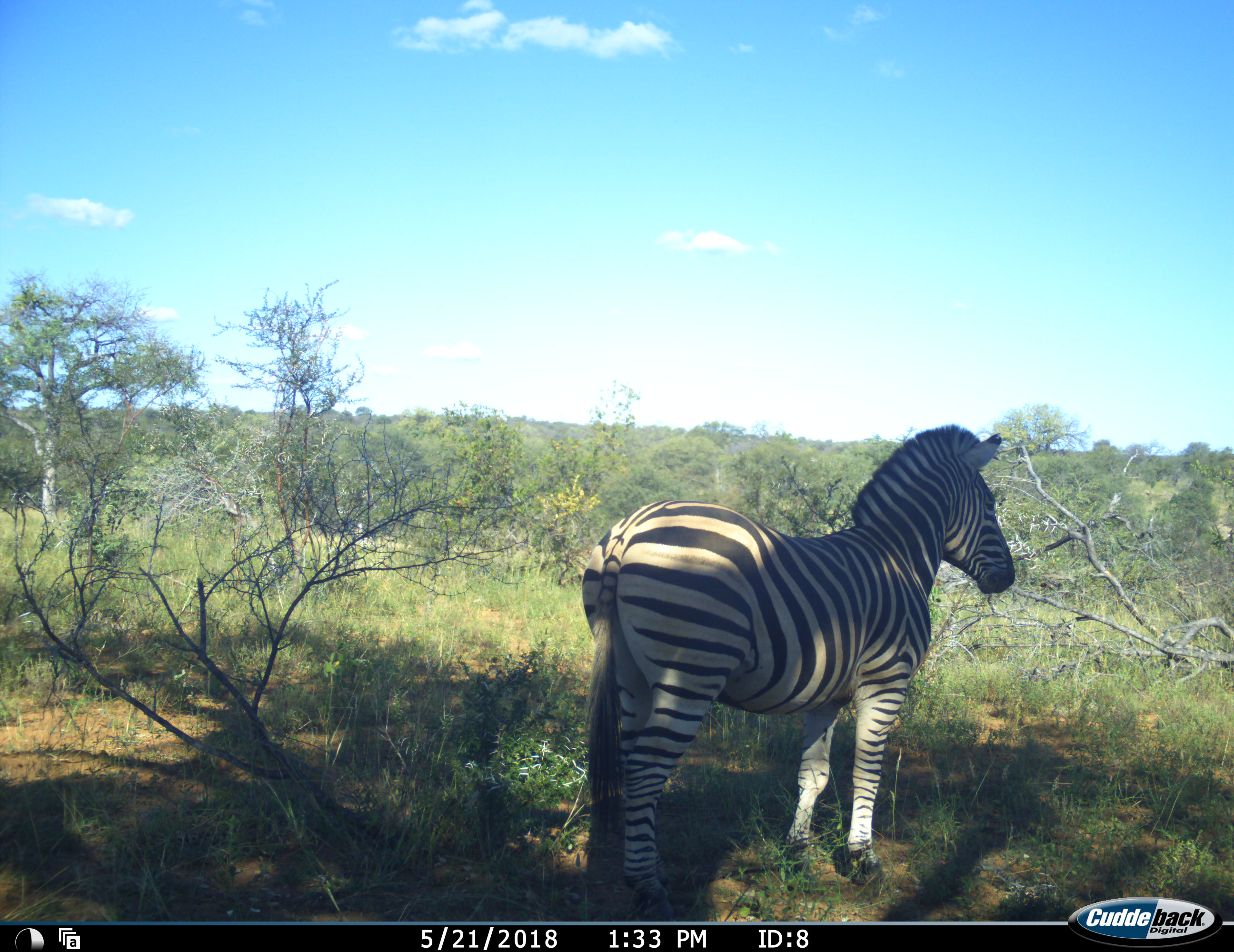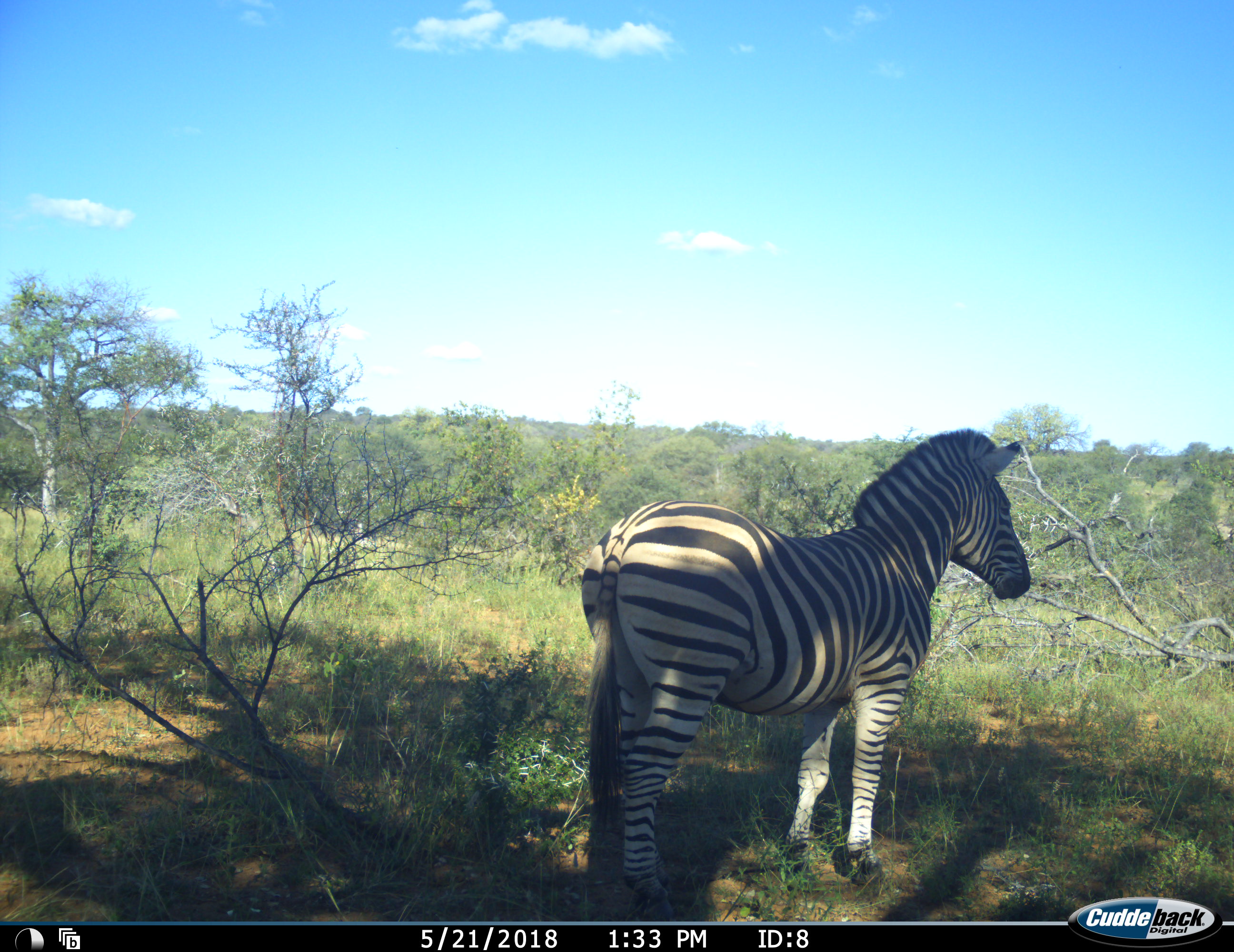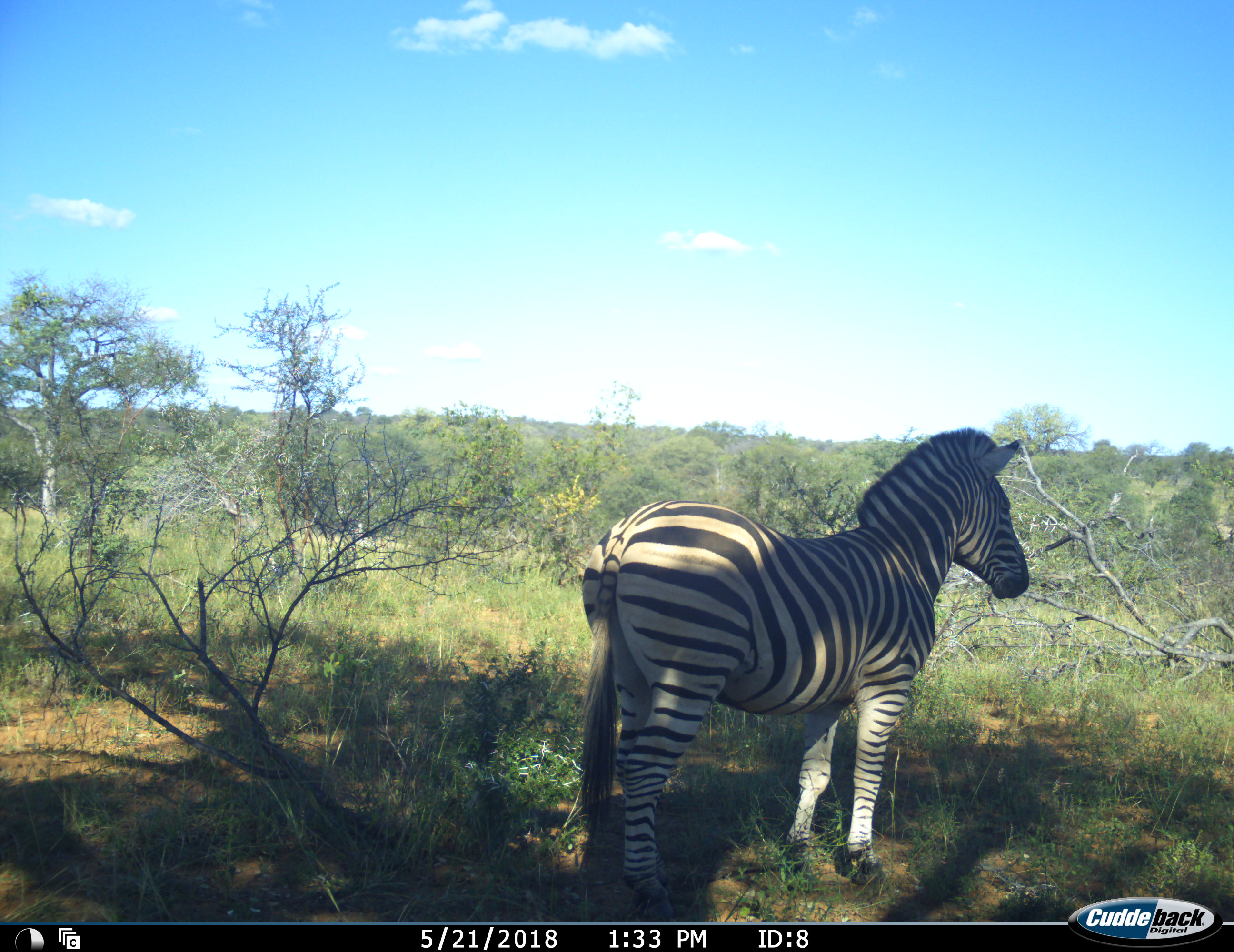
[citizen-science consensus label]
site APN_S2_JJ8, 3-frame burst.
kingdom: Animalia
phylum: Chordata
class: Mammalia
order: Perissodactyla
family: Equidae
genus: Equus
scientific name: Equus quagga burchellii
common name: burchell's zebra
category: zebraburchells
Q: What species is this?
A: Zebraburchells (burchell's zebra) (Equus quagga burchellii).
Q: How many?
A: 1.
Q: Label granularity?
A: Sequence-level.